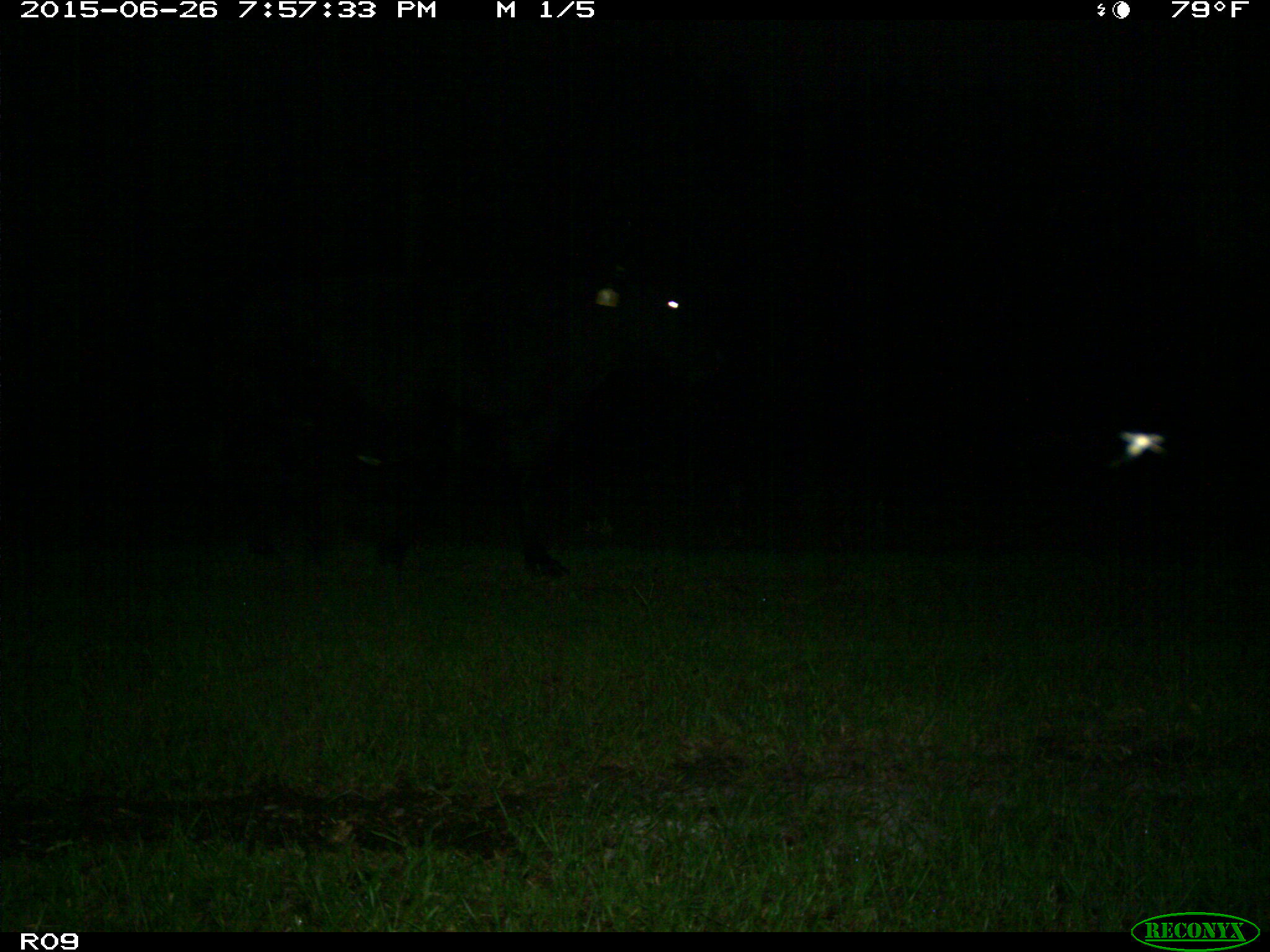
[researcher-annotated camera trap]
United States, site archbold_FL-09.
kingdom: Animalia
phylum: Chordata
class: Mammalia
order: Artiodactyla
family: Bovidae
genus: Bos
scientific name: Bos taurus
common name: domestic cow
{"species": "Bos taurus (domestic cow)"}